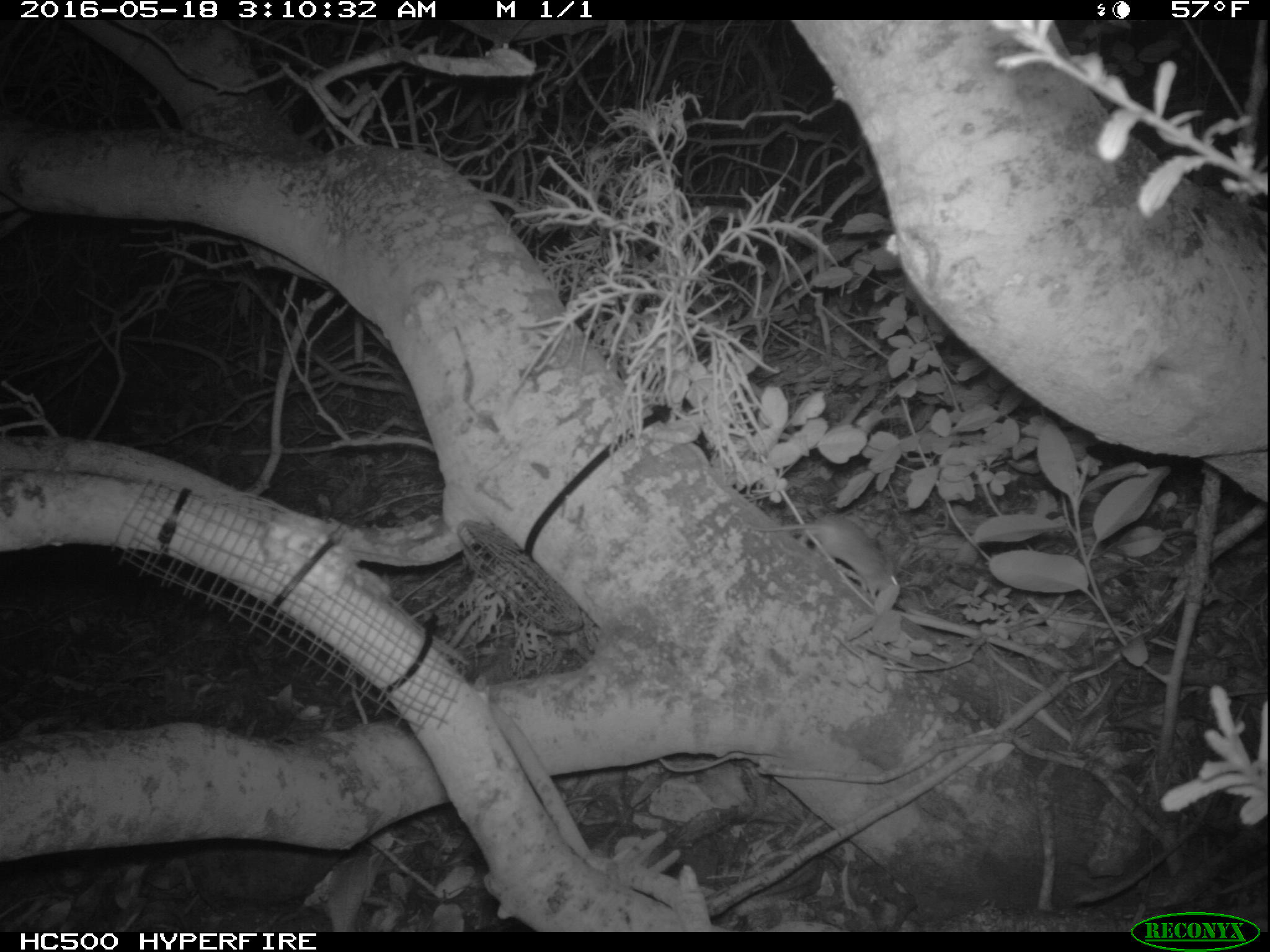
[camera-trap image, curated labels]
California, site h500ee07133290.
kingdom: Animalia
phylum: Chordata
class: Mammalia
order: Rodentia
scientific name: Rodentia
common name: rodent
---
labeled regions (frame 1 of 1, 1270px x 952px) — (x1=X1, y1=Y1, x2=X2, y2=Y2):
rodent: (x1=750, y1=516, x2=900, y2=599)